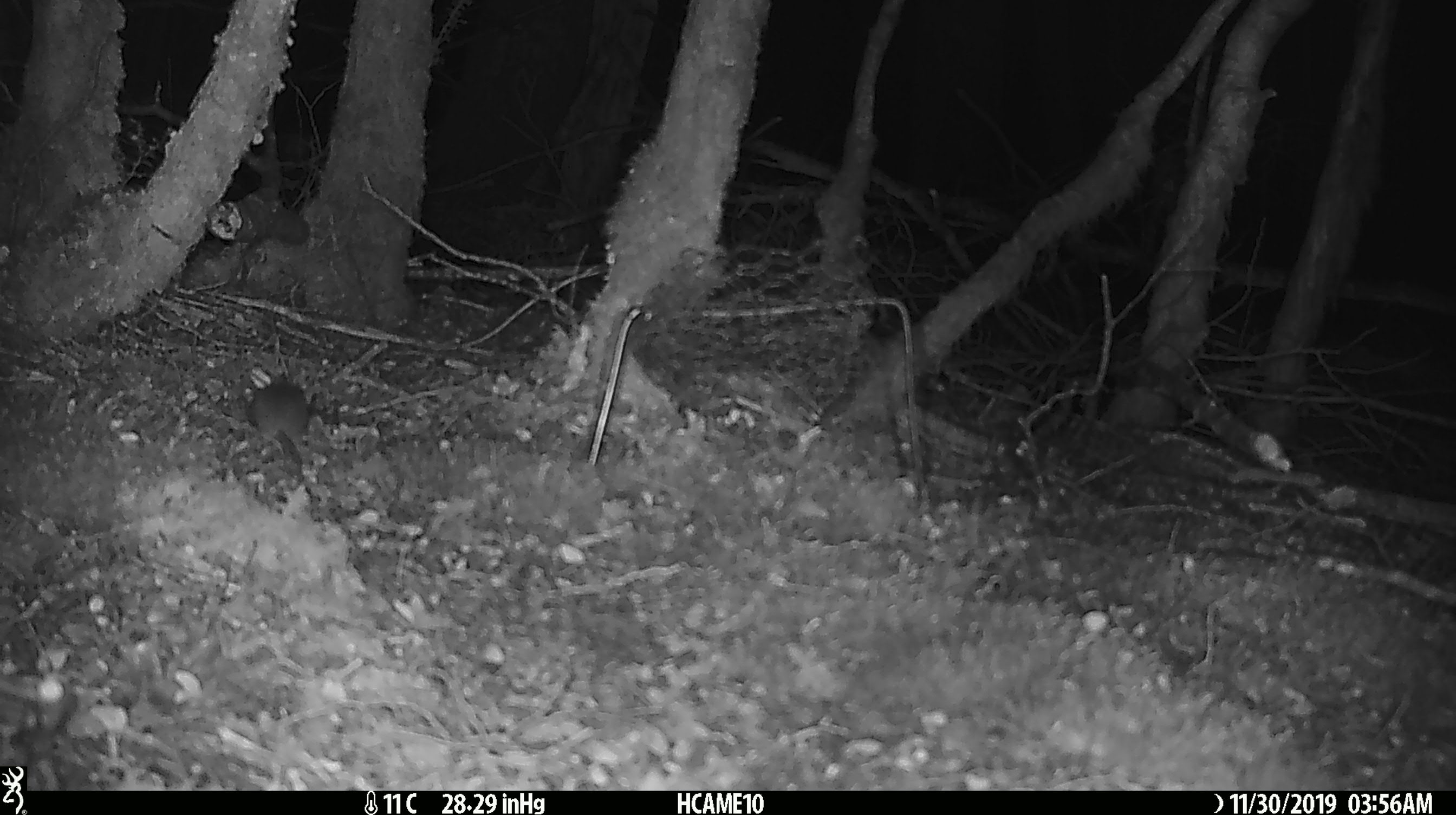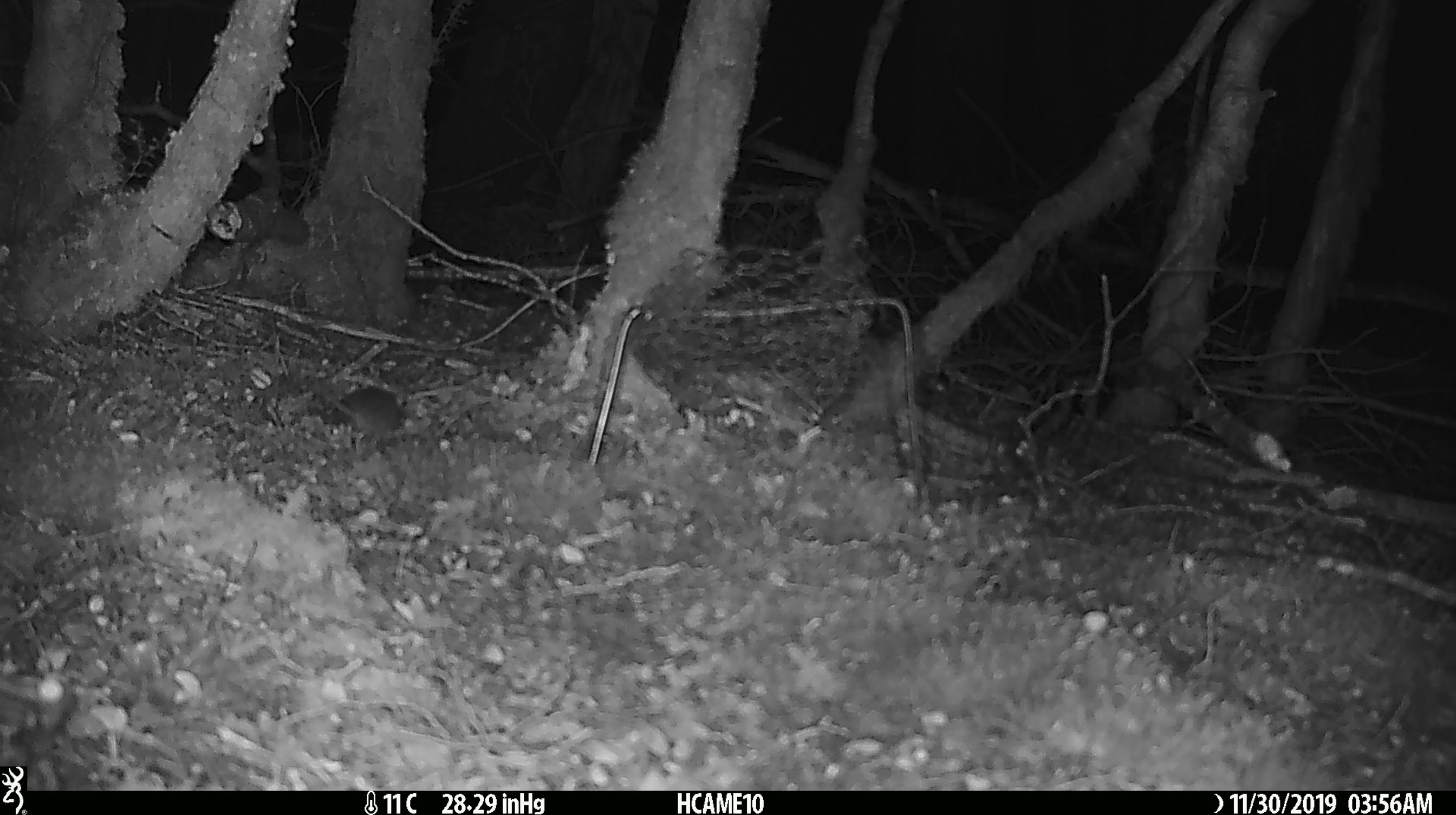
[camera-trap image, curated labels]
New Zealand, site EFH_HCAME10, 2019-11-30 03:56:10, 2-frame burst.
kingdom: Animalia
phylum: Chordata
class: Mammalia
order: Rodentia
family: Muridae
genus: Mus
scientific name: Mus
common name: mouse